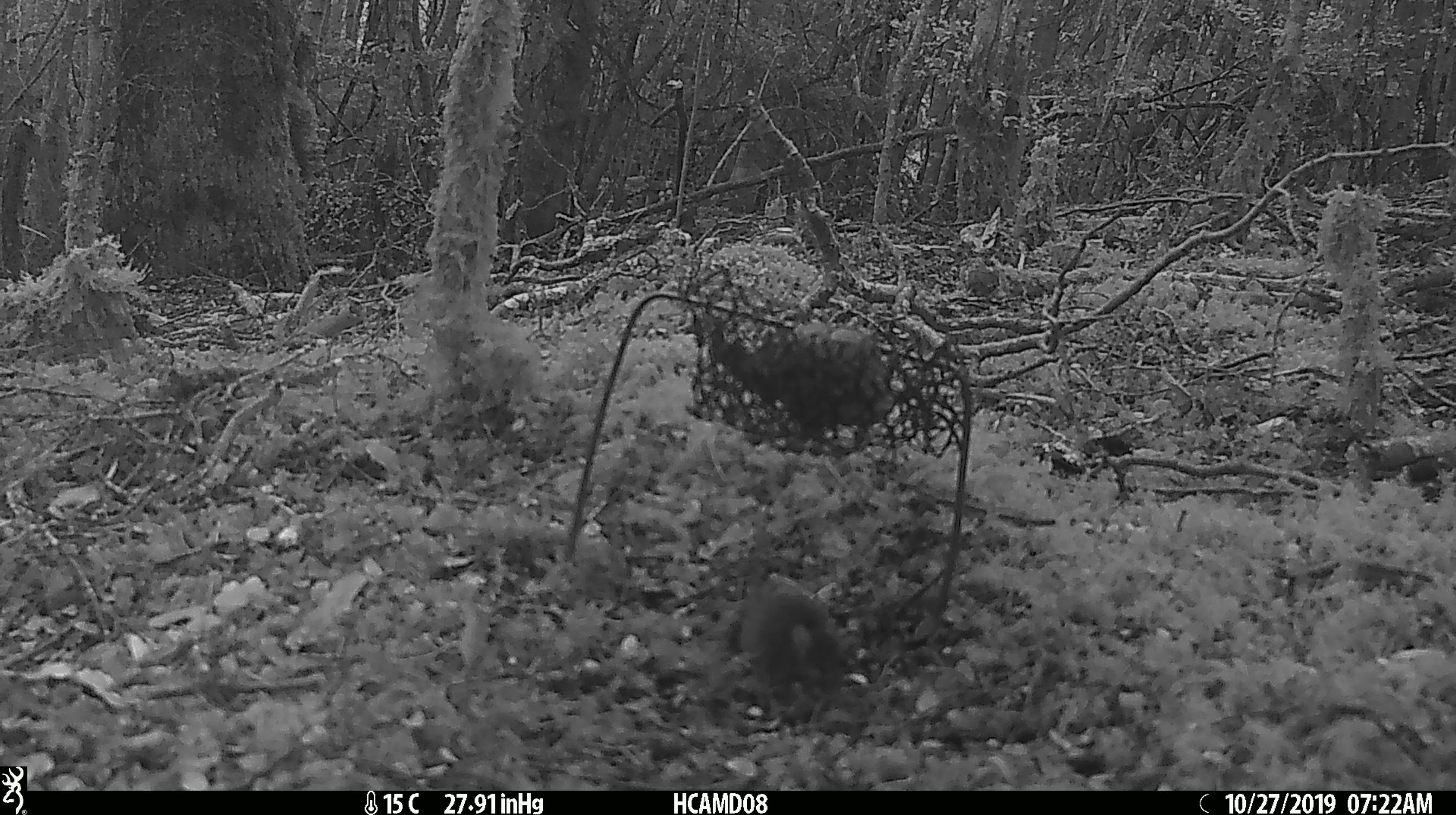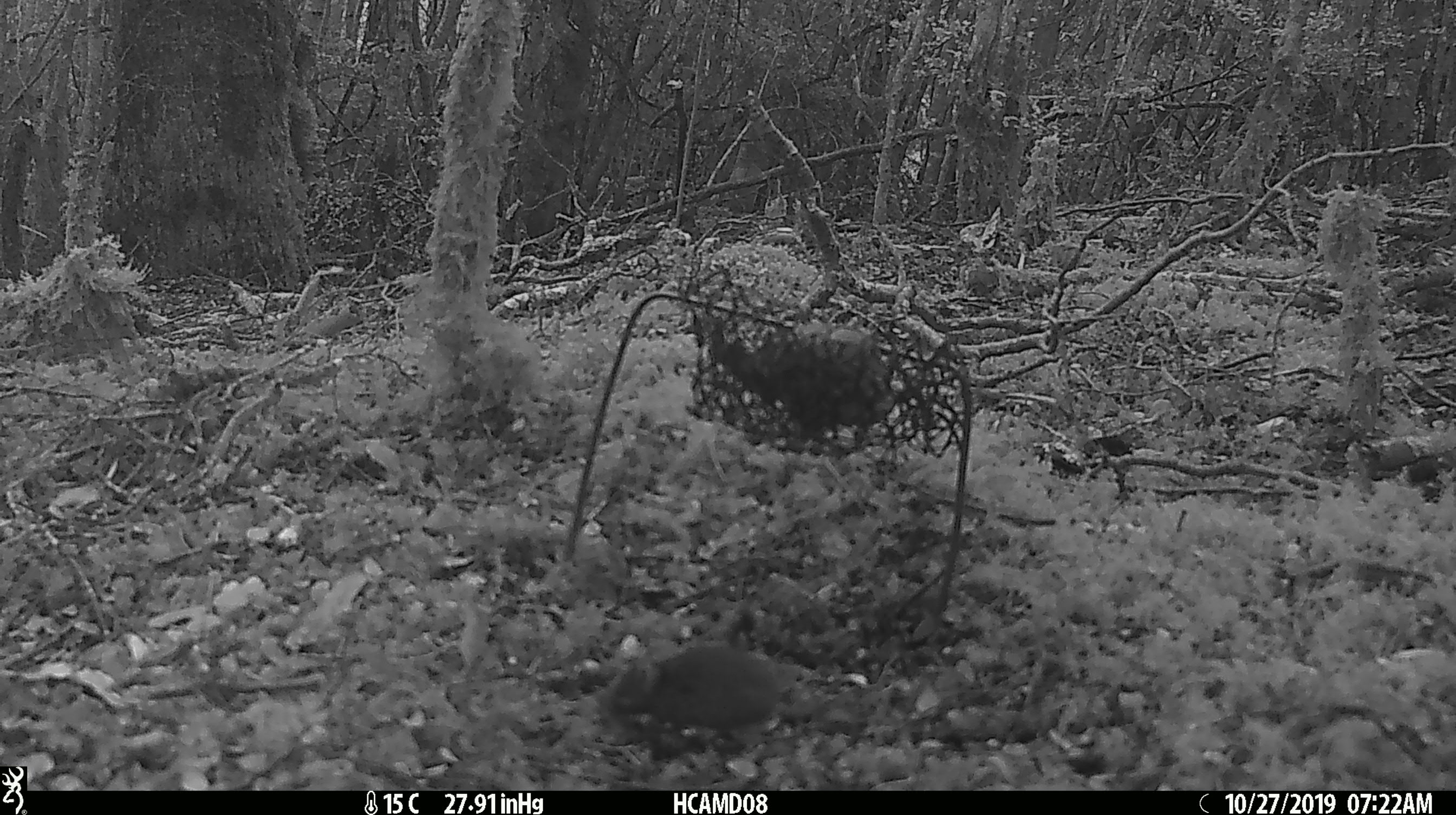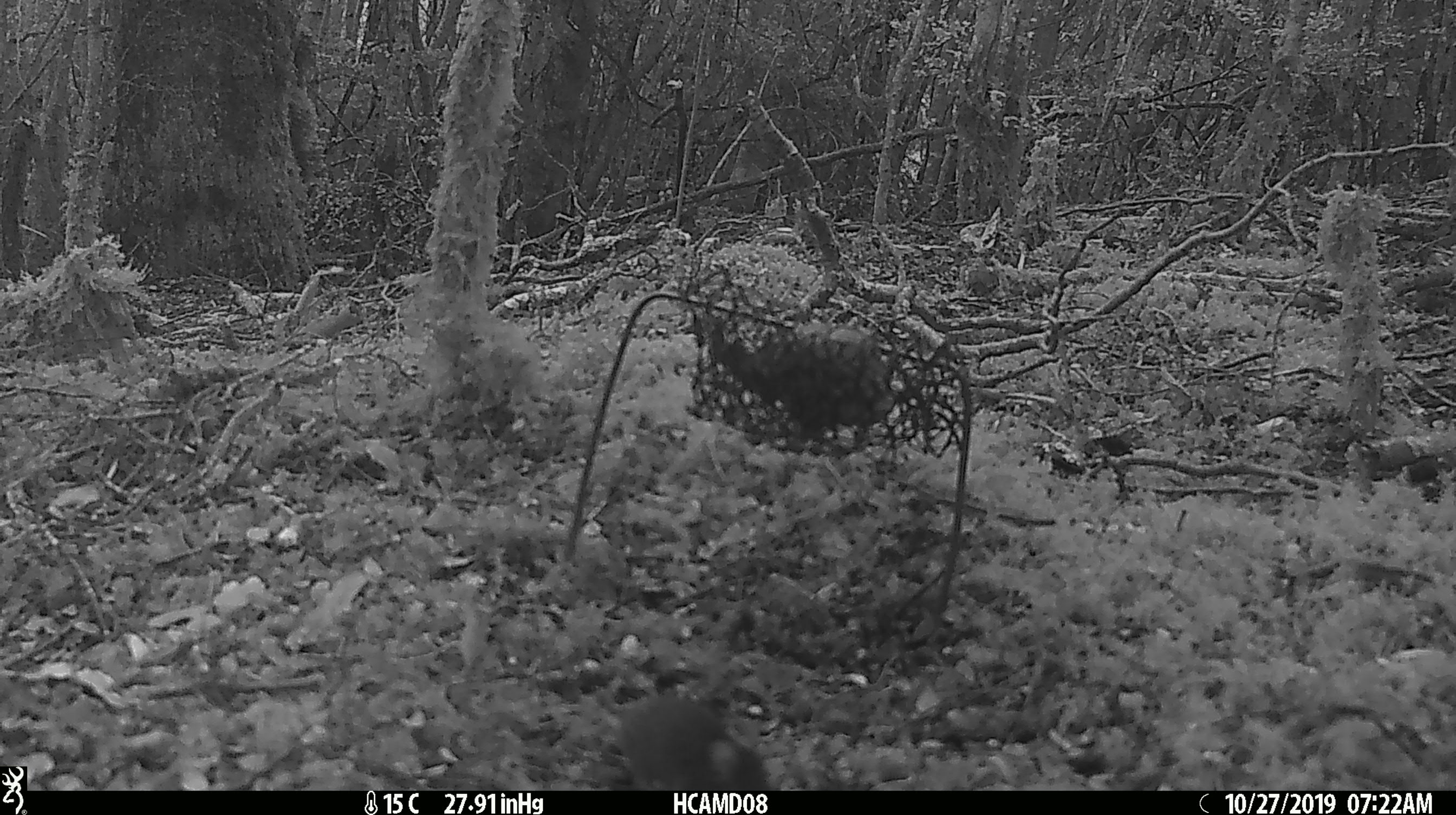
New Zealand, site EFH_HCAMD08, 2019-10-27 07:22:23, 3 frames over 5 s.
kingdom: Animalia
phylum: Chordata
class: Mammalia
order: Rodentia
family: Muridae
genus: Mus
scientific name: Mus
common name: mouse